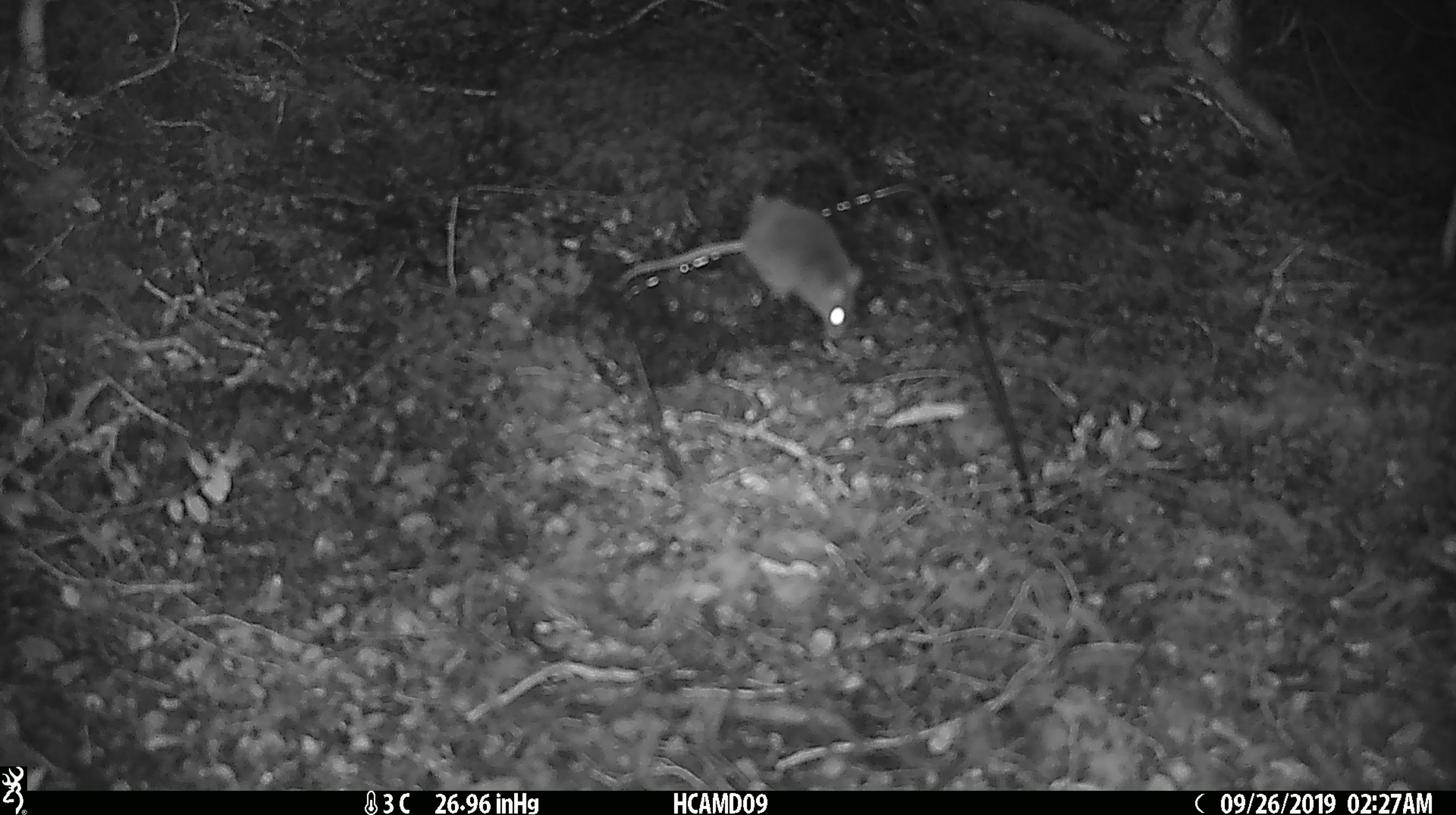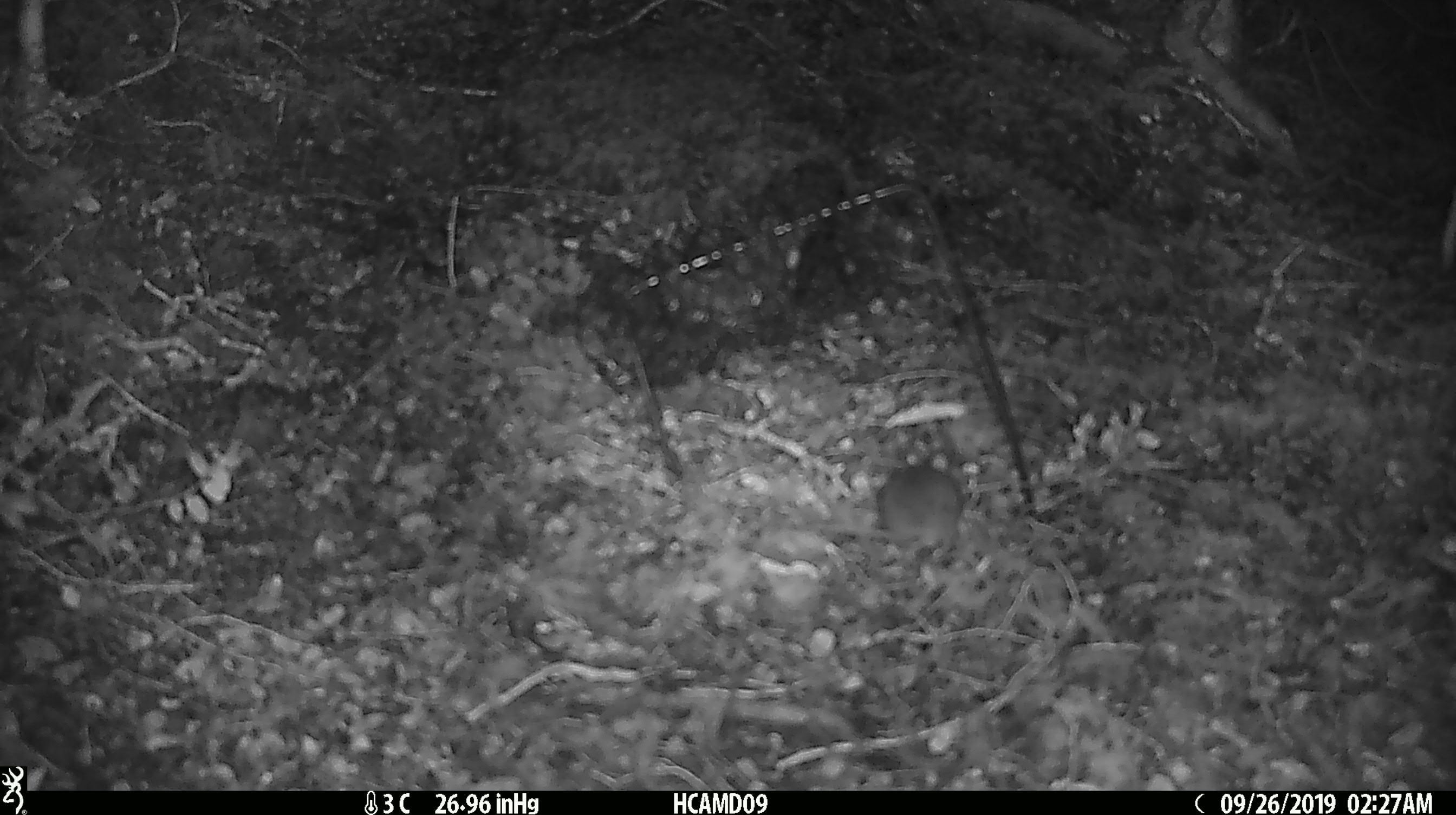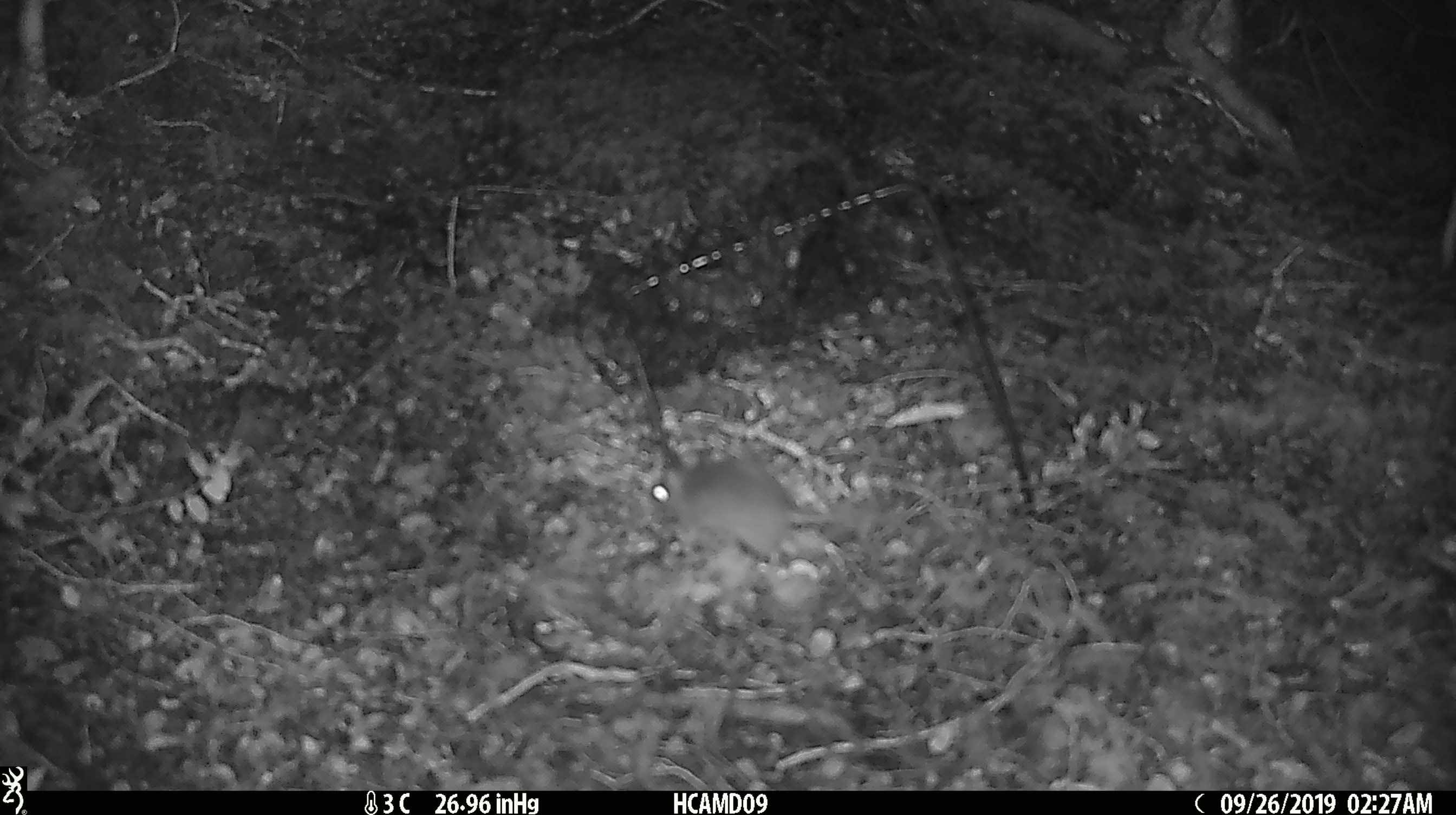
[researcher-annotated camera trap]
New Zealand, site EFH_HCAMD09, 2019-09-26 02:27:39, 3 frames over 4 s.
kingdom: Animalia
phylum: Chordata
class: Mammalia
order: Rodentia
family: Muridae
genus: Mus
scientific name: Mus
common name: mouse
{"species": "mouse (Mus)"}